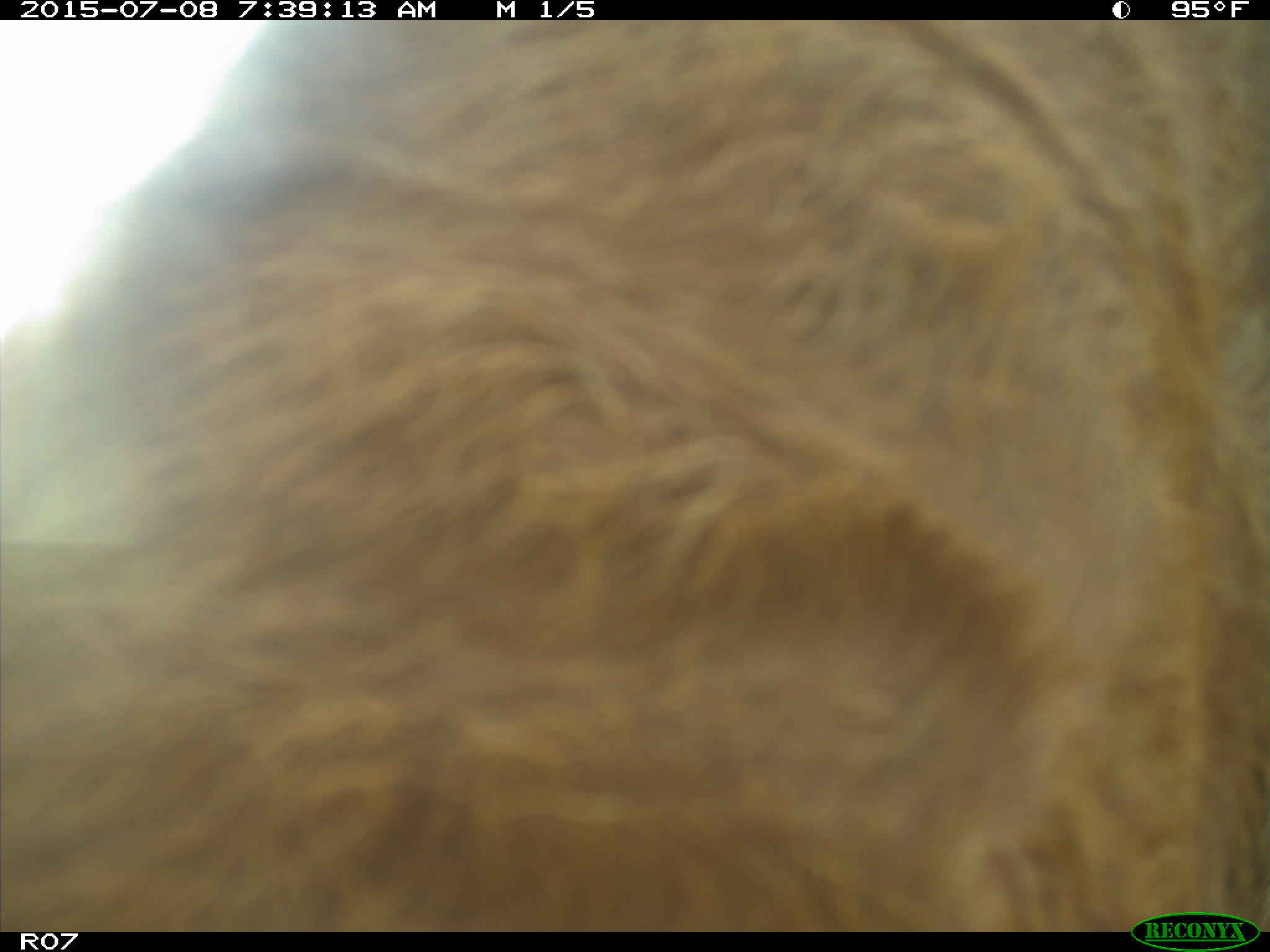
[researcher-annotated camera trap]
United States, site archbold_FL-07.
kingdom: Animalia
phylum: Chordata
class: Mammalia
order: Artiodactyla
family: Bovidae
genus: Bos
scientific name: Bos taurus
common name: domestic cow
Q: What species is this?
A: Bos taurus (domestic cow).